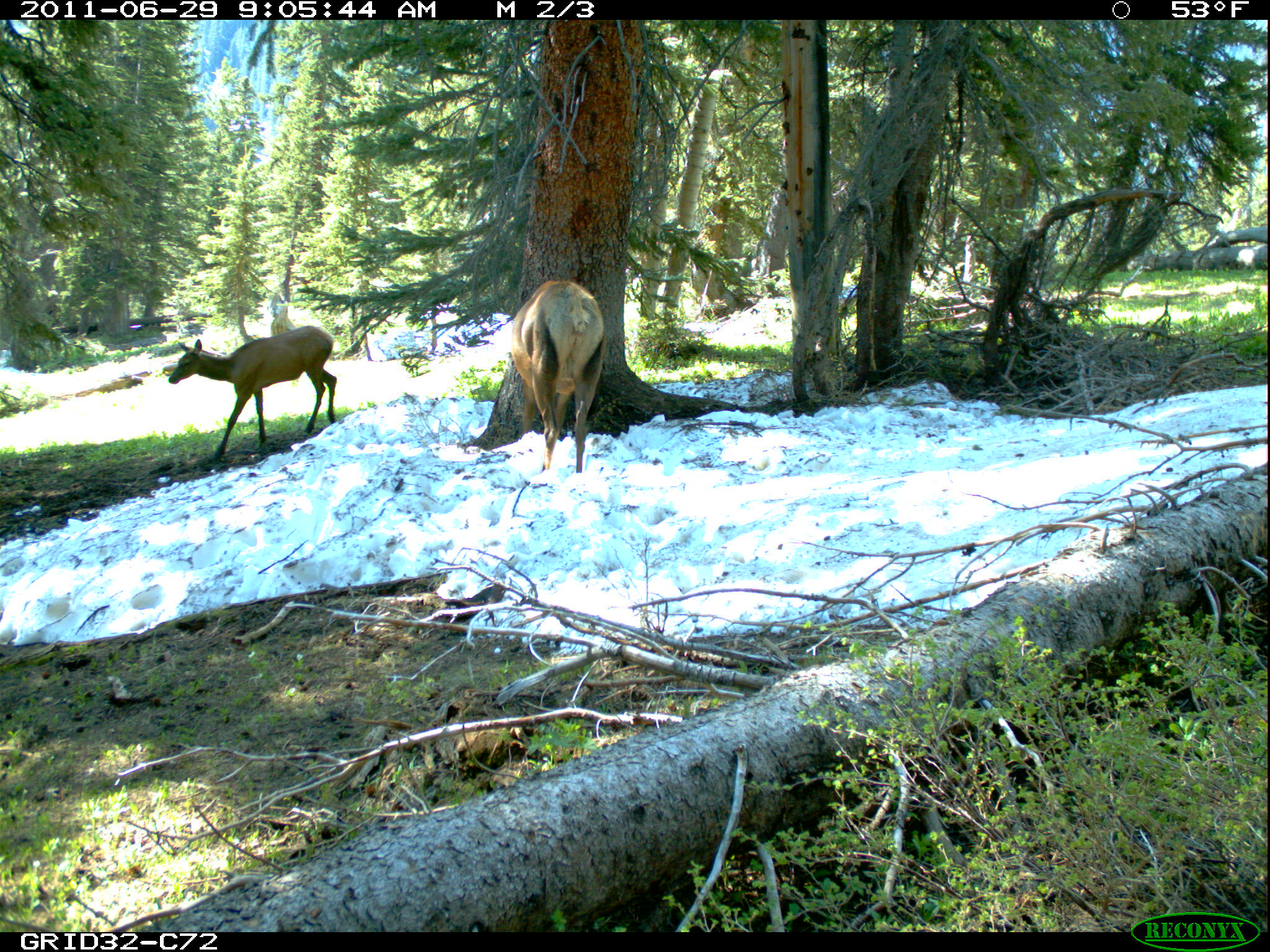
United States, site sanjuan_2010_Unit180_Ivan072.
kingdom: Animalia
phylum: Chordata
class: Mammalia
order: Artiodactyla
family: Cervidae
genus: Cervus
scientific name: Cervus elaphus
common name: red deer